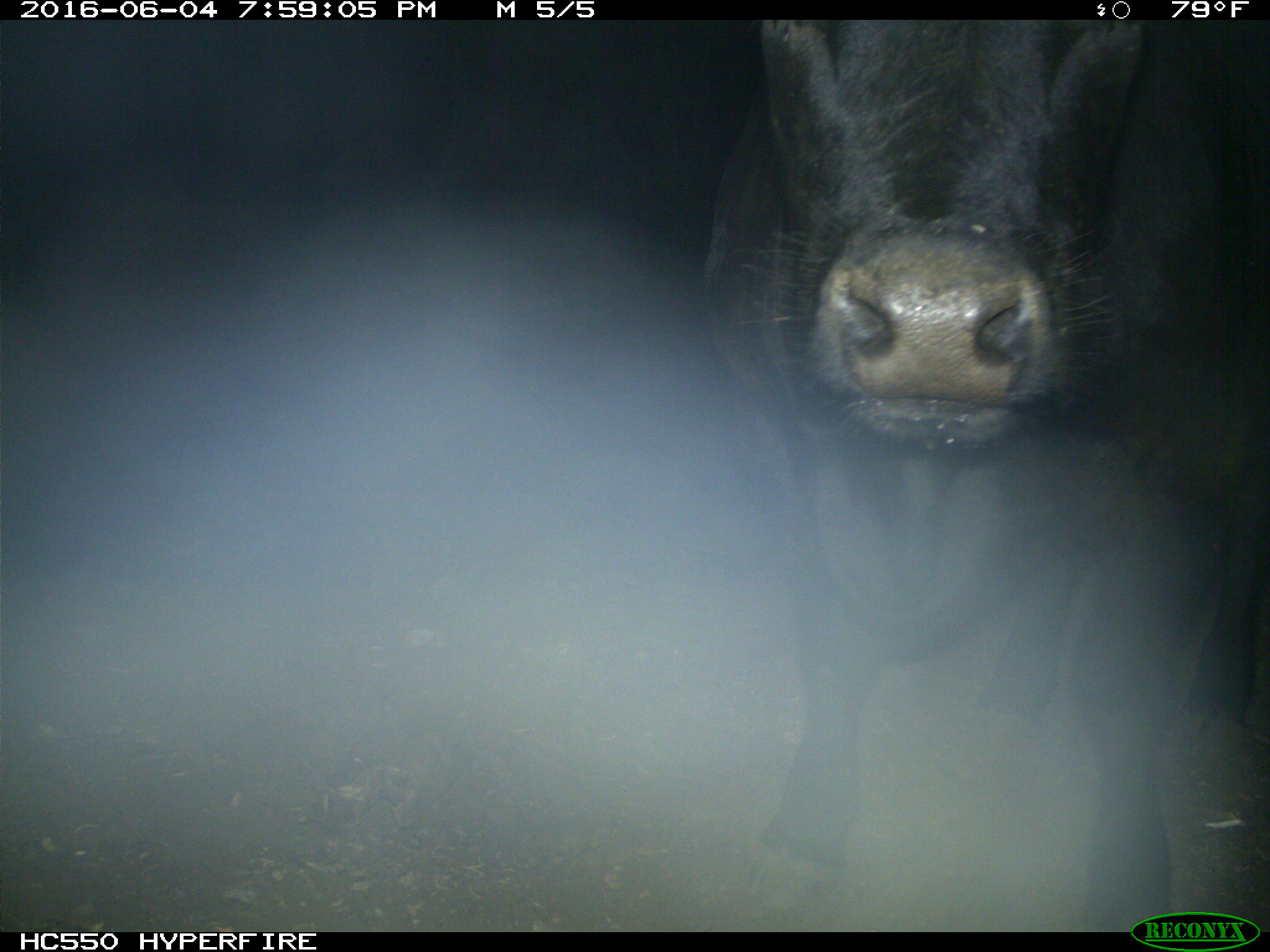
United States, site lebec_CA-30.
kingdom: Animalia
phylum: Chordata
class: Mammalia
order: Artiodactyla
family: Bovidae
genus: Bos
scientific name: Bos taurus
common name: domestic cow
Bos taurus (domestic cow).